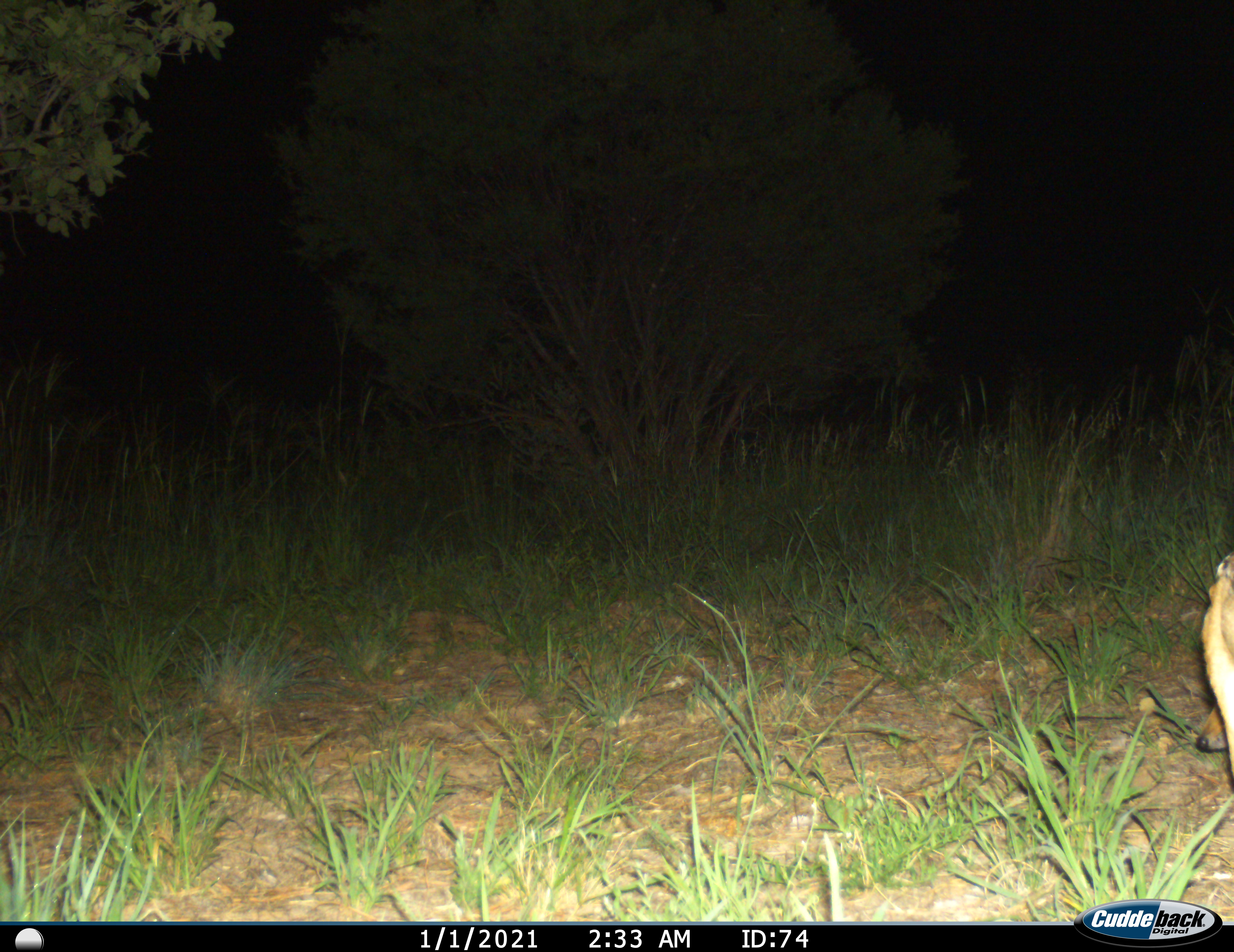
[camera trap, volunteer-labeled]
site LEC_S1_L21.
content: unidentified animal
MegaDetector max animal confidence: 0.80